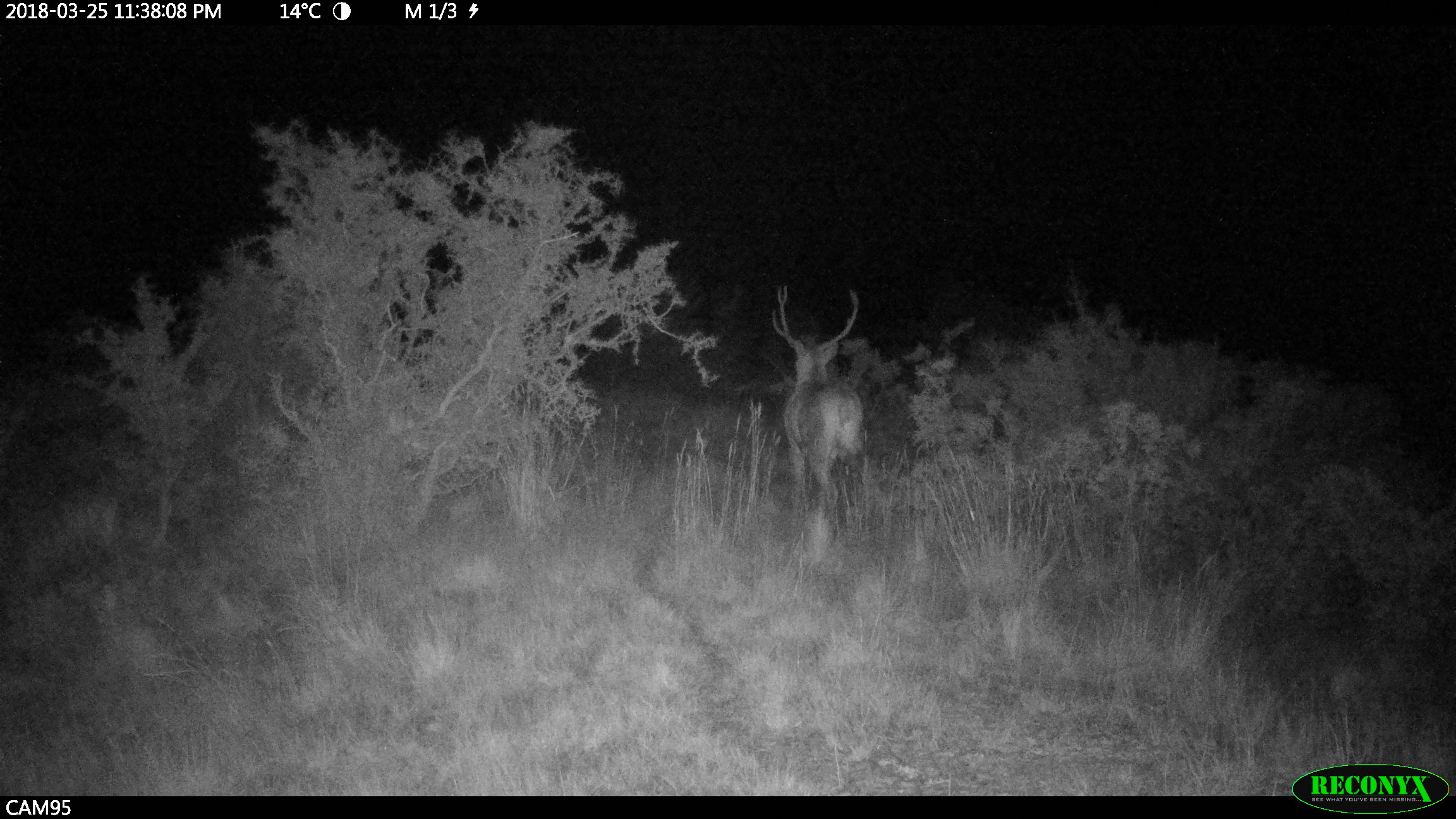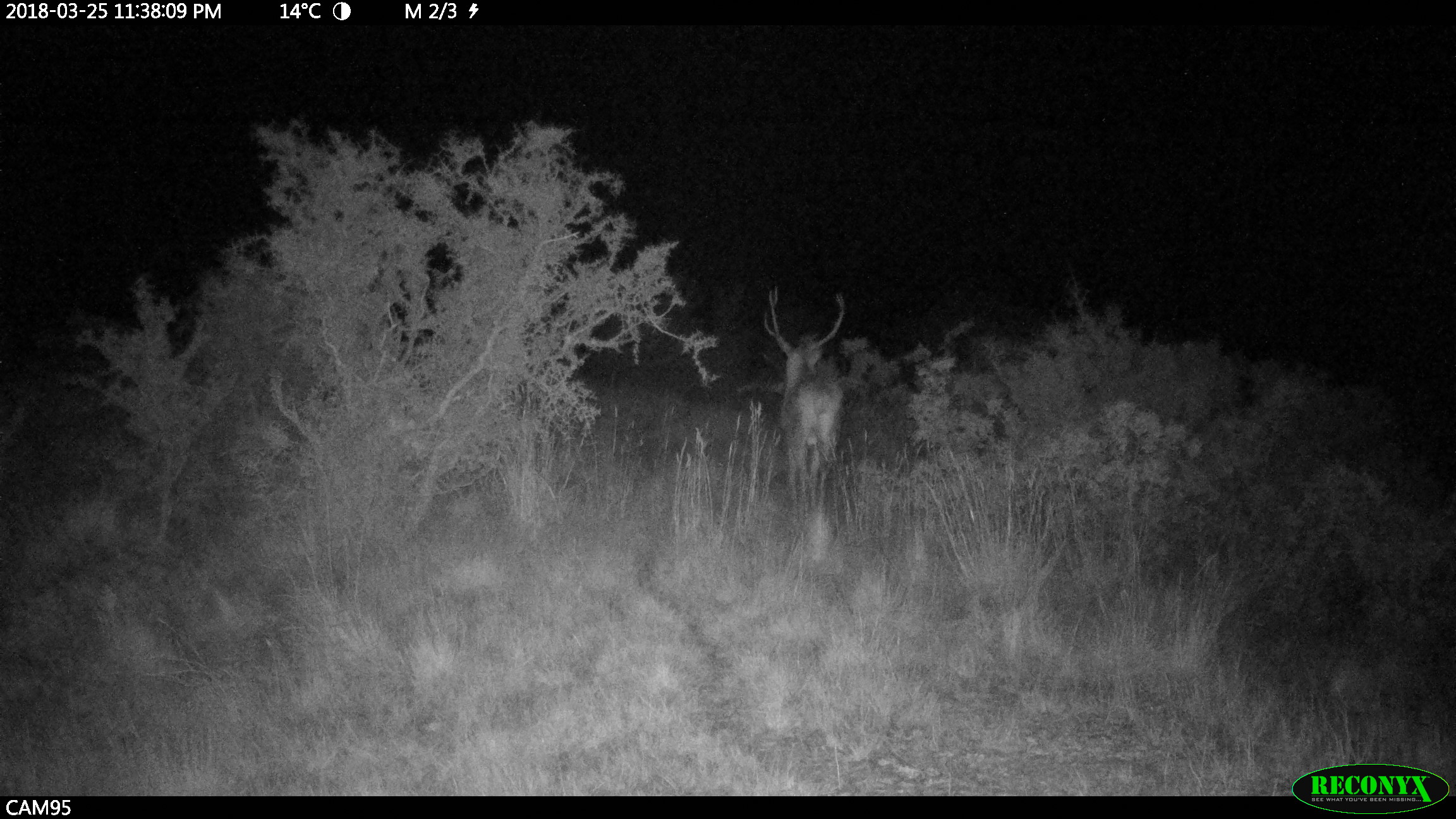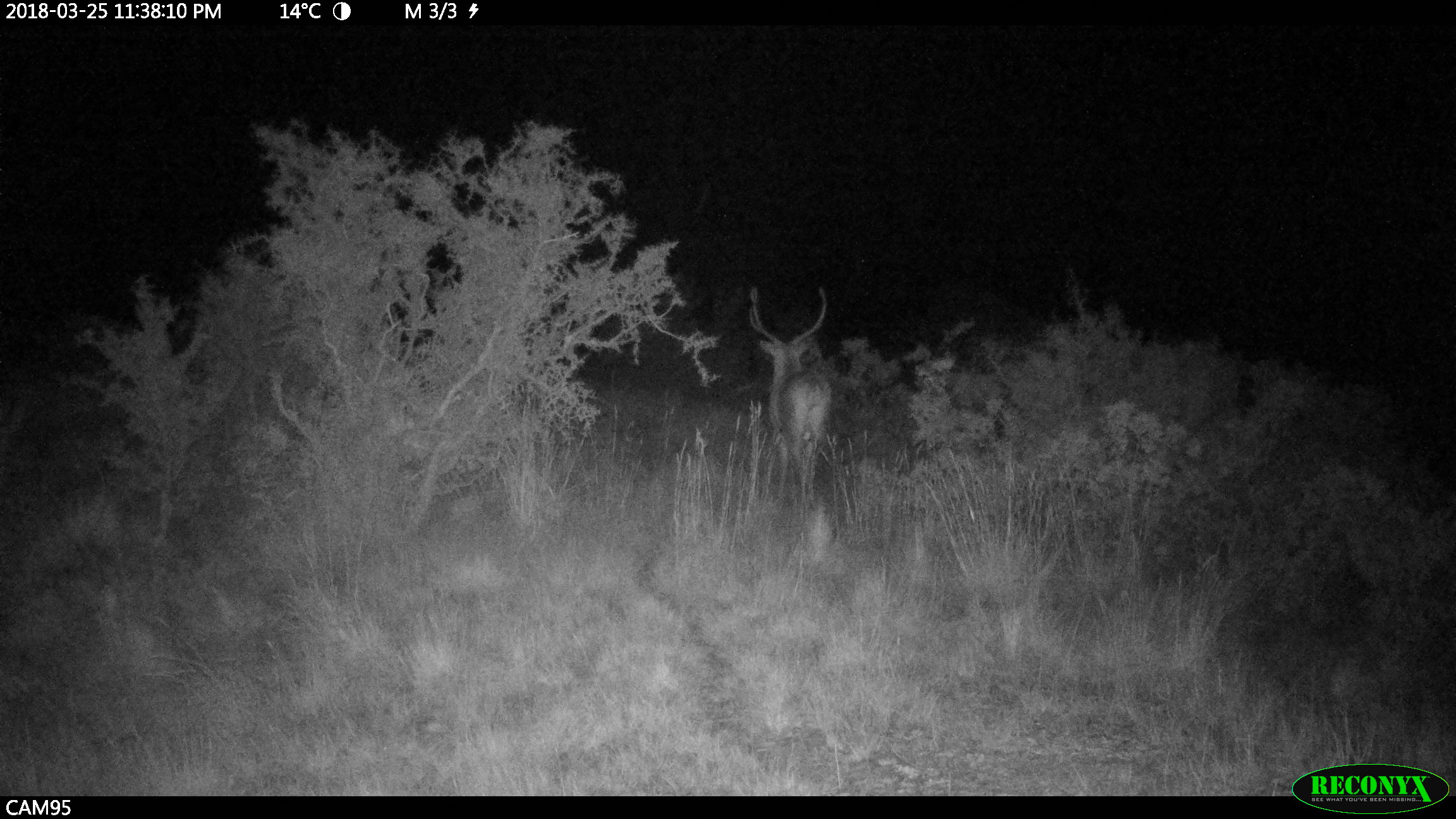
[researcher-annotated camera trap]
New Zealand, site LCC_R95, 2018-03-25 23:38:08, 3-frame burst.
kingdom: Animalia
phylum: Chordata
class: Mammalia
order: Artiodactyla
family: Cervidae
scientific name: Cervidae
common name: deer